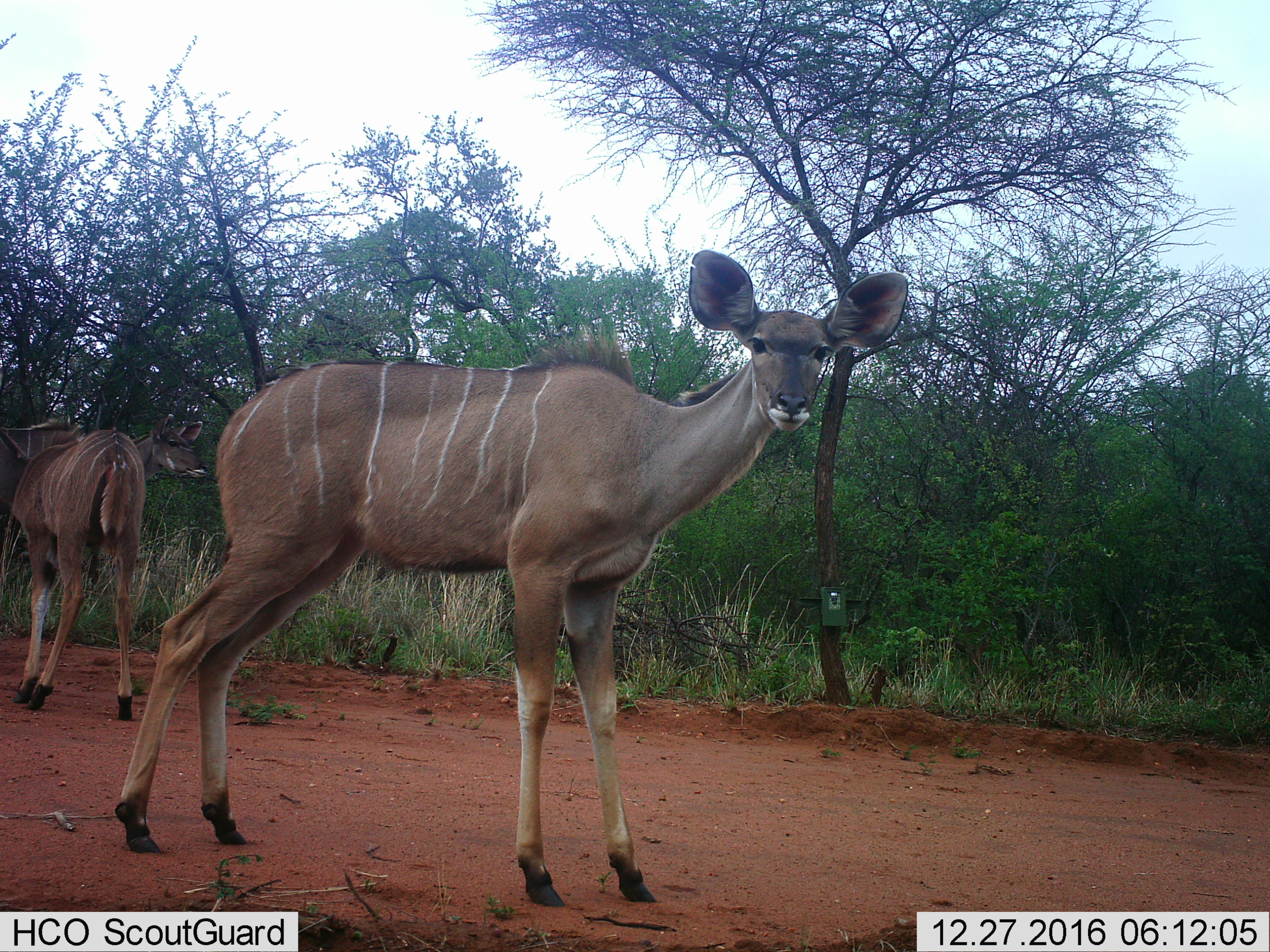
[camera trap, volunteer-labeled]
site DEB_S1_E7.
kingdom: Animalia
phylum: Chordata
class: Mammalia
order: Artiodactyla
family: Bovidae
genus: Tragelaphus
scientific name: Tragelaphus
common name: kudu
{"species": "kudu (Tragelaphus)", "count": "3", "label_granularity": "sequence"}